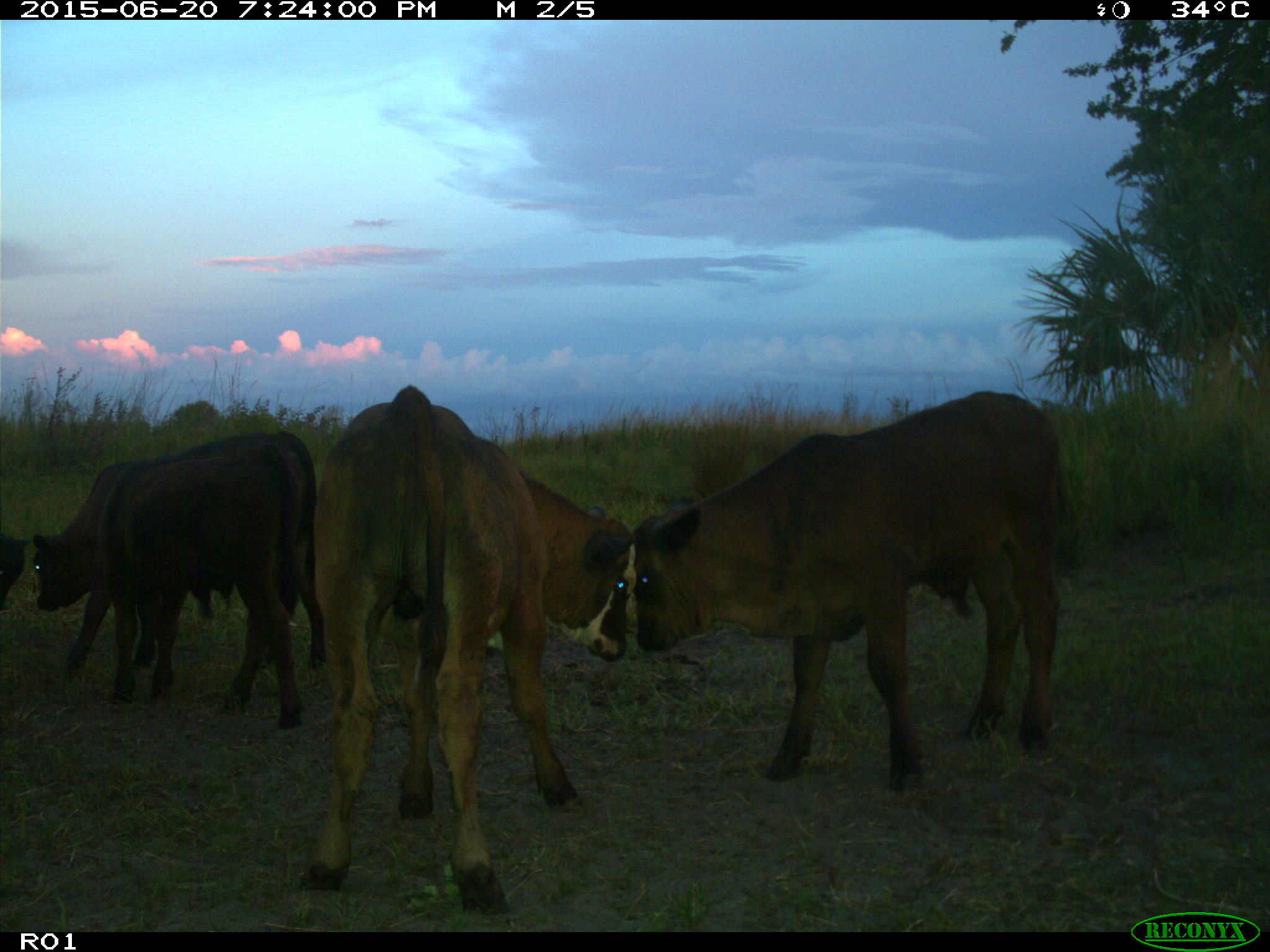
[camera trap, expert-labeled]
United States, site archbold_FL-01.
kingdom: Animalia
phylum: Chordata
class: Mammalia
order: Artiodactyla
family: Bovidae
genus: Bos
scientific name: Bos taurus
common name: domestic cow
Bos taurus (domestic cow).